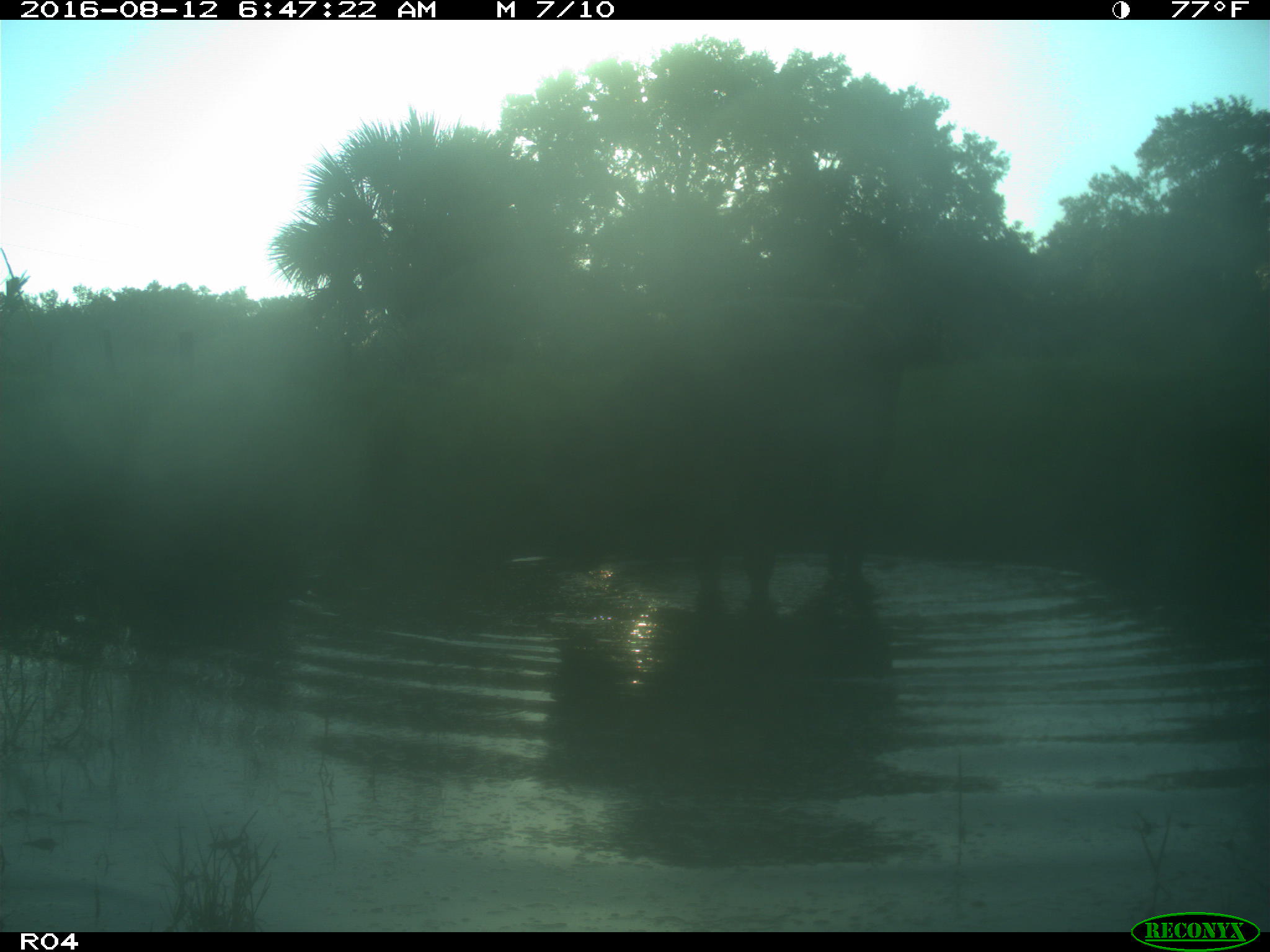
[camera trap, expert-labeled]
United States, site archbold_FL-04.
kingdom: Animalia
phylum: Chordata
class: Mammalia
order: Artiodactyla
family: Bovidae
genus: Bos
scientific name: Bos taurus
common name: domestic cow